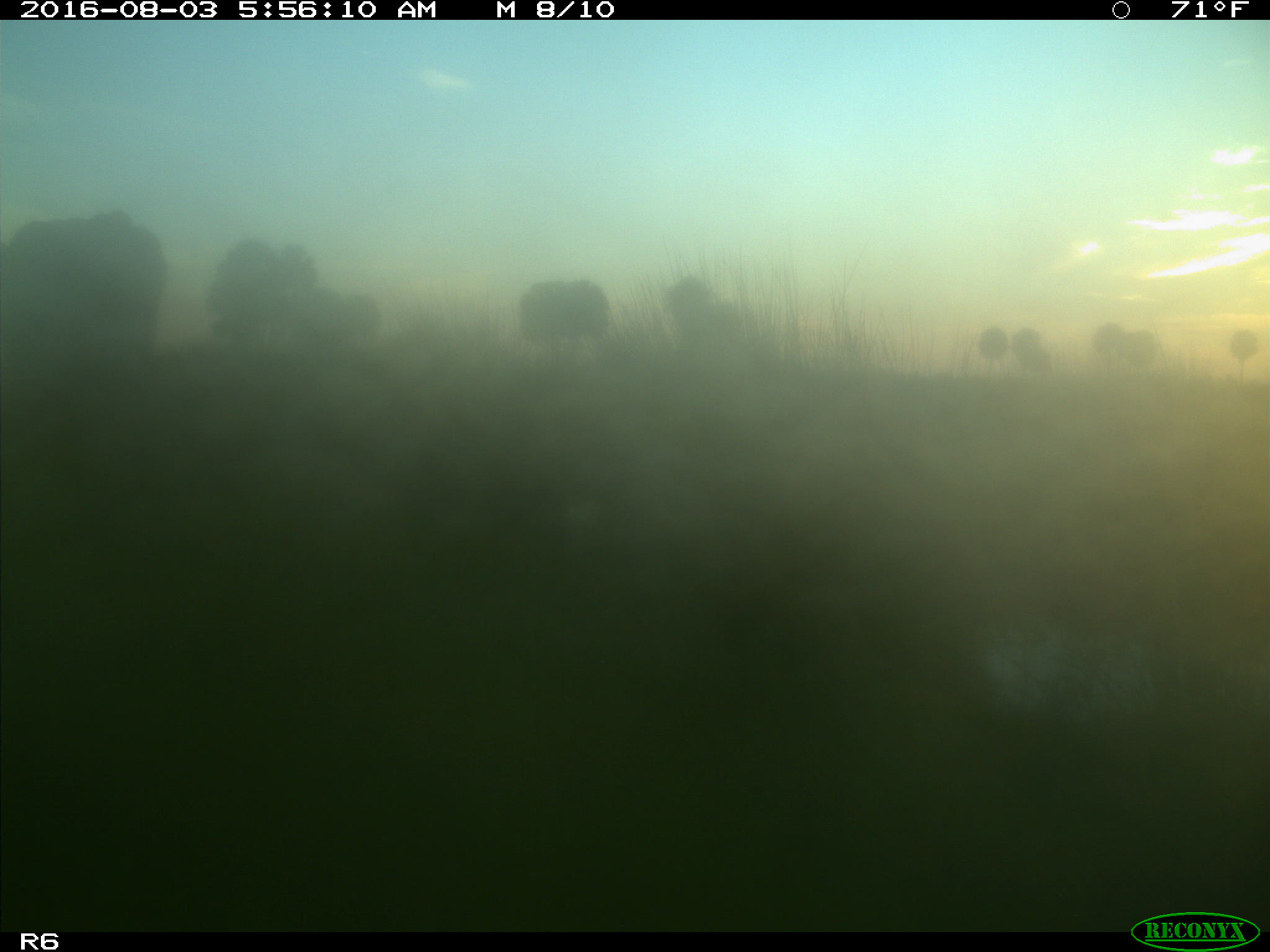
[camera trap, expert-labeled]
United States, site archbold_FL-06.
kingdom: Animalia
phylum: Chordata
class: Mammalia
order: Artiodactyla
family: Bovidae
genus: Bos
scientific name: Bos taurus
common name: domestic cow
Bos taurus (domestic cow).